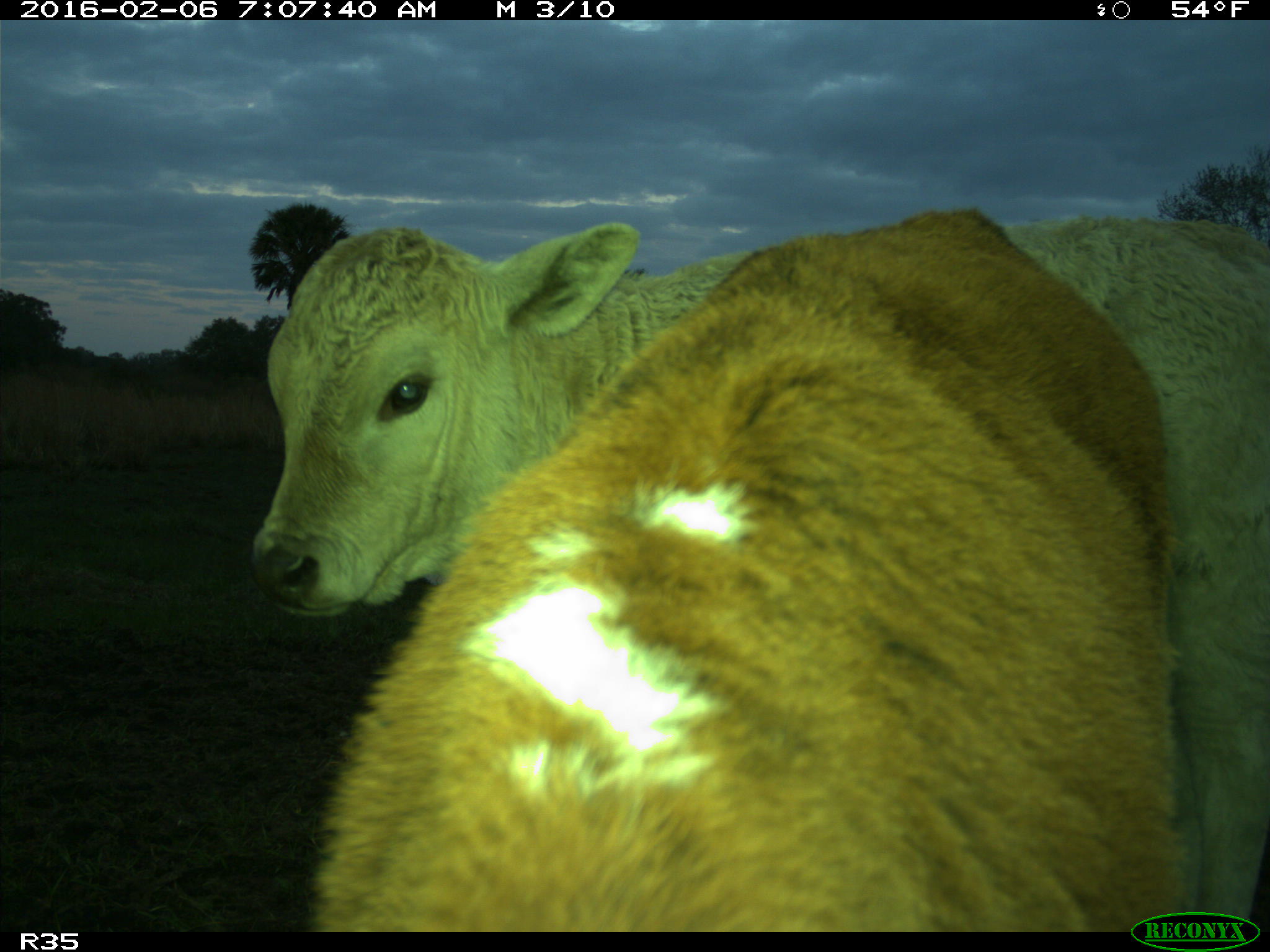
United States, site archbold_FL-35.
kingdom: Animalia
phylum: Chordata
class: Mammalia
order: Artiodactyla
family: Bovidae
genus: Bos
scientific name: Bos taurus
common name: domestic cow